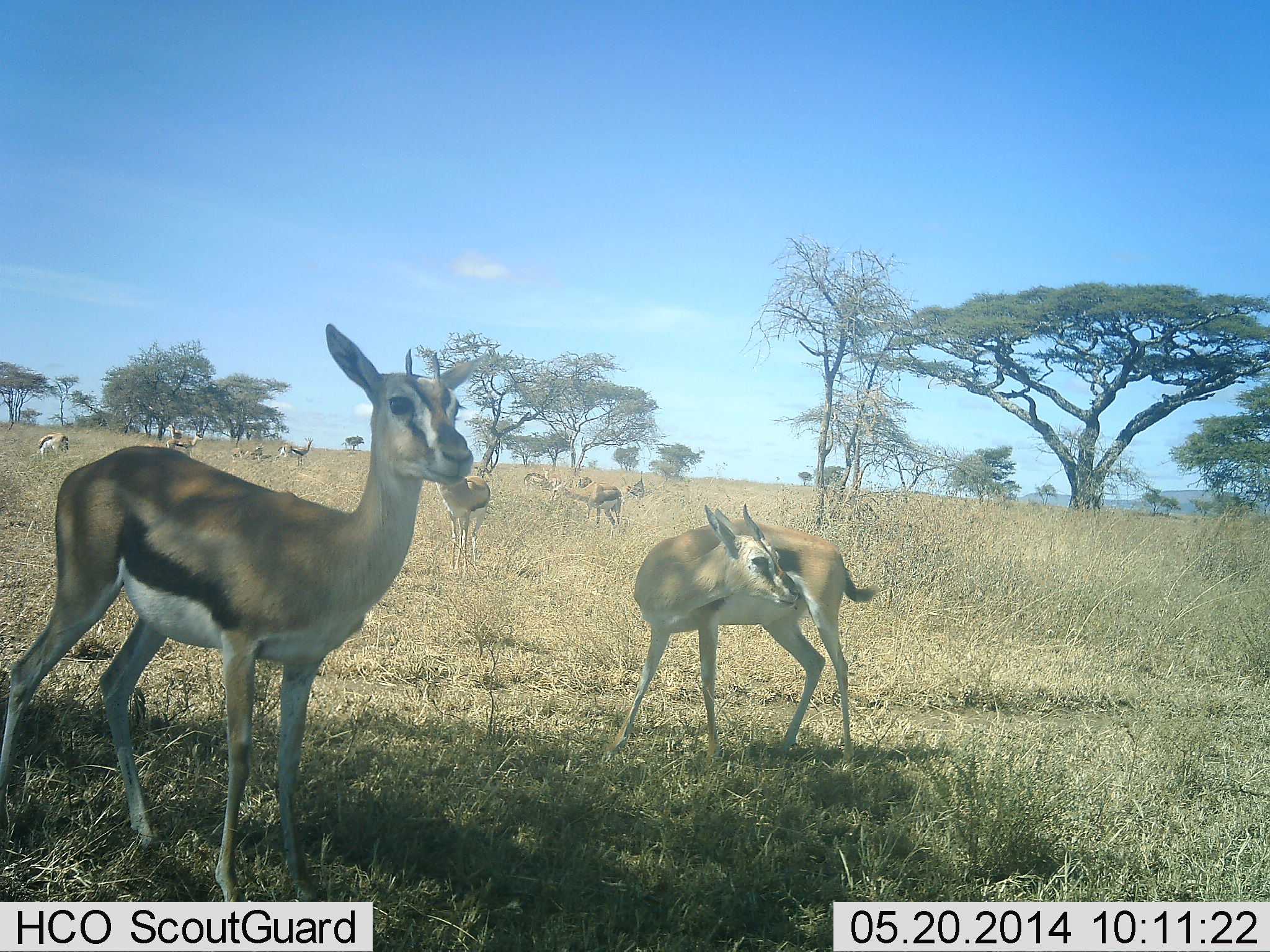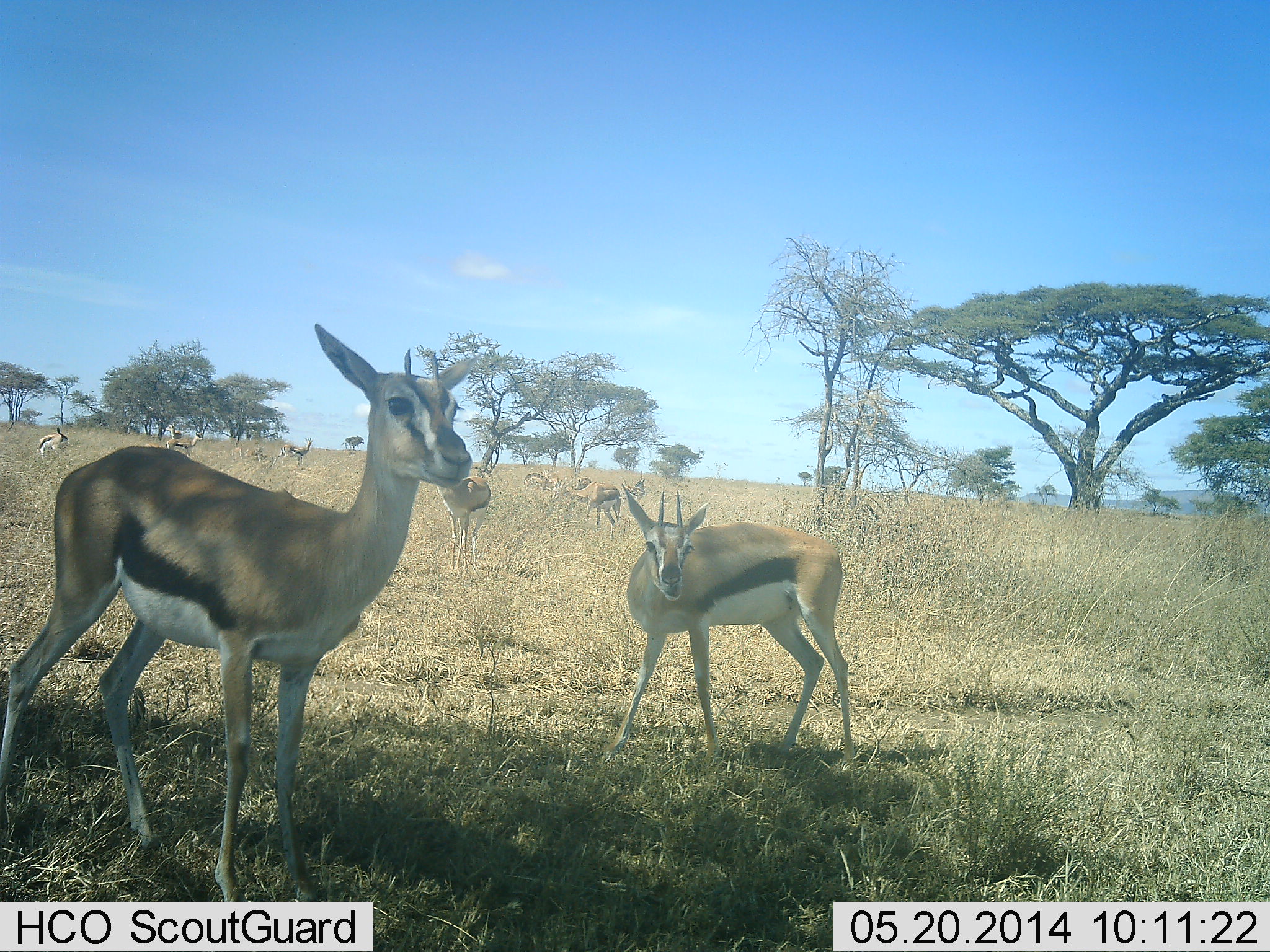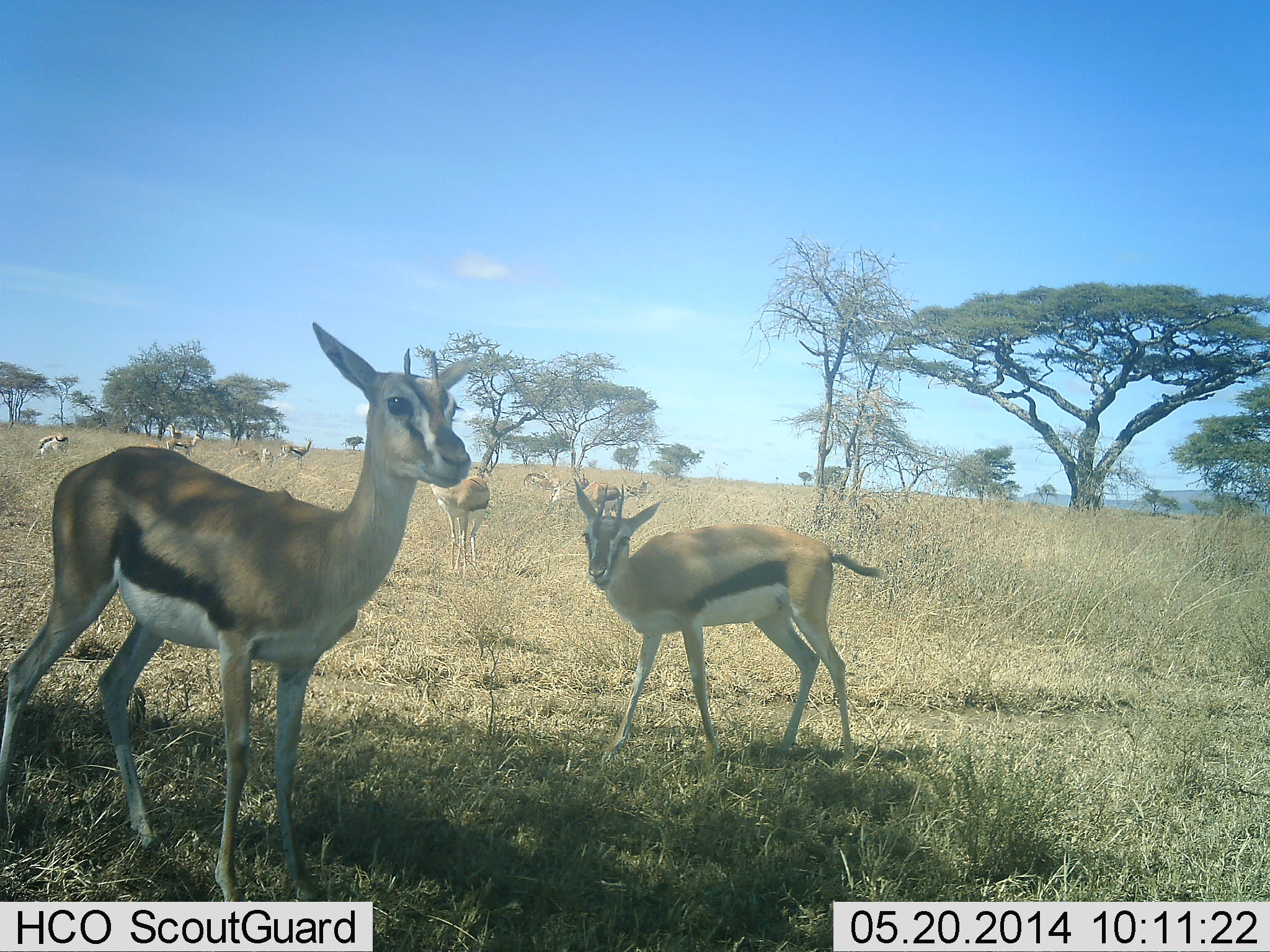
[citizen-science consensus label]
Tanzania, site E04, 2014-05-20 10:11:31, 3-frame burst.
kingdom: Animalia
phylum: Chordata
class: Mammalia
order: Artiodactyla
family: Bovidae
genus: Eudorcas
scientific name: Eudorcas thomsonii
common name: thomson's gazelle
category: gazellethomsons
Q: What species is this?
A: Gazellethomsons (thomson's gazelle) (Eudorcas thomsonii).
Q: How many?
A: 10.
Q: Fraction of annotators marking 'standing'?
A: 100%.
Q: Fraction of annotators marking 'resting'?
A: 0%.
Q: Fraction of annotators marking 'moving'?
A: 20%.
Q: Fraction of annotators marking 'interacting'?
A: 0%.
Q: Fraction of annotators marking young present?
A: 0%.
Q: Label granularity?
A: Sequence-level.